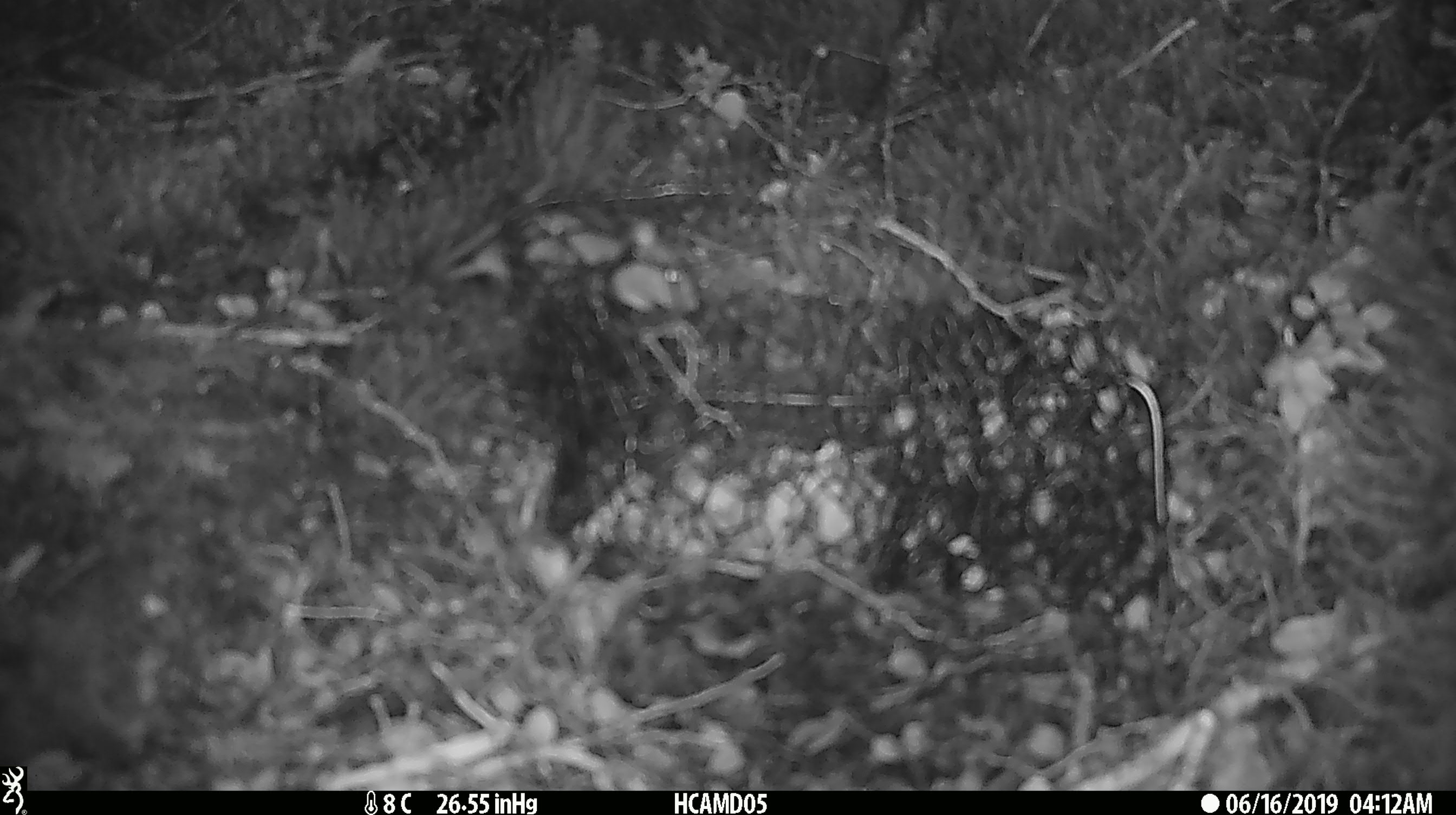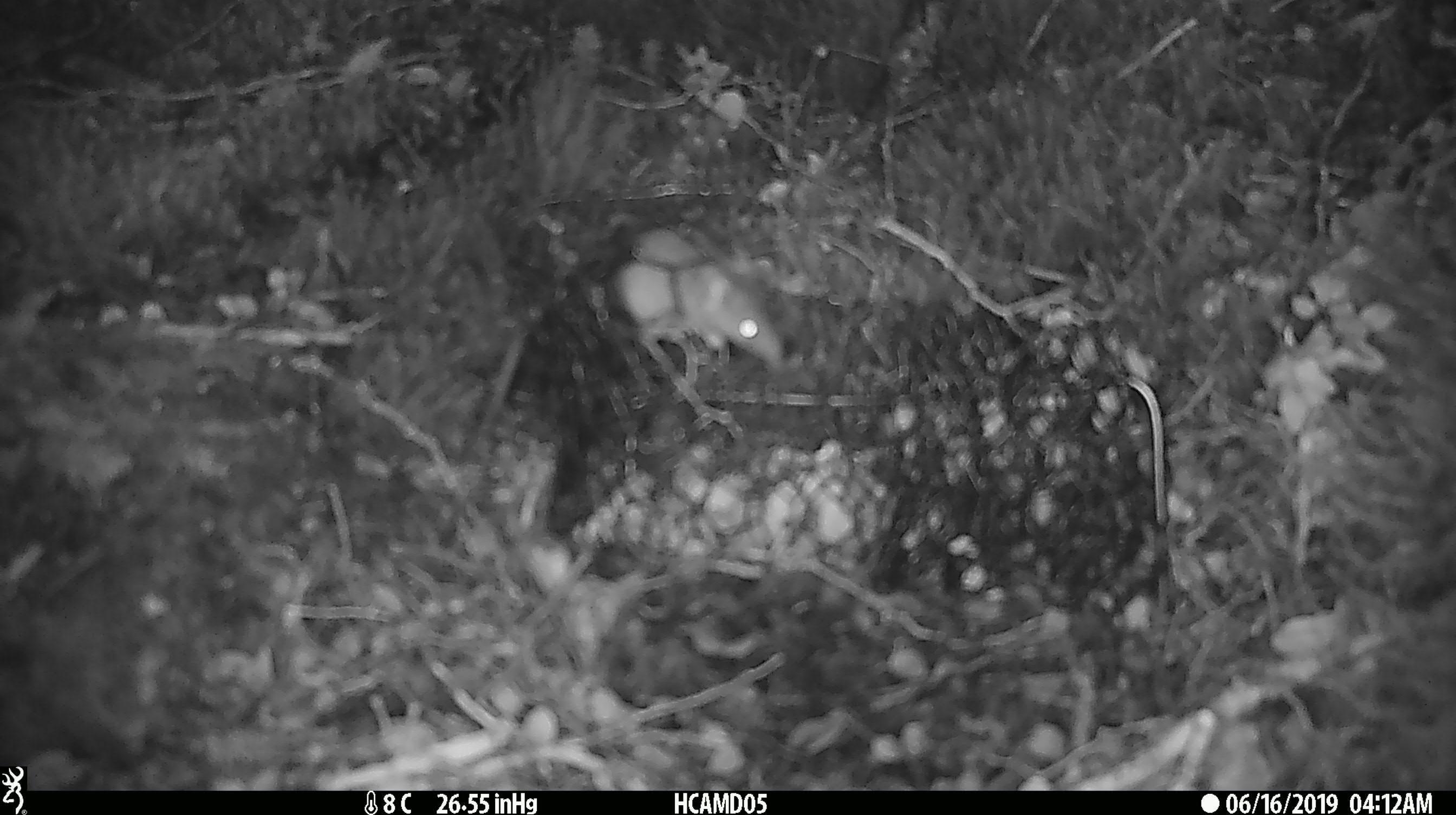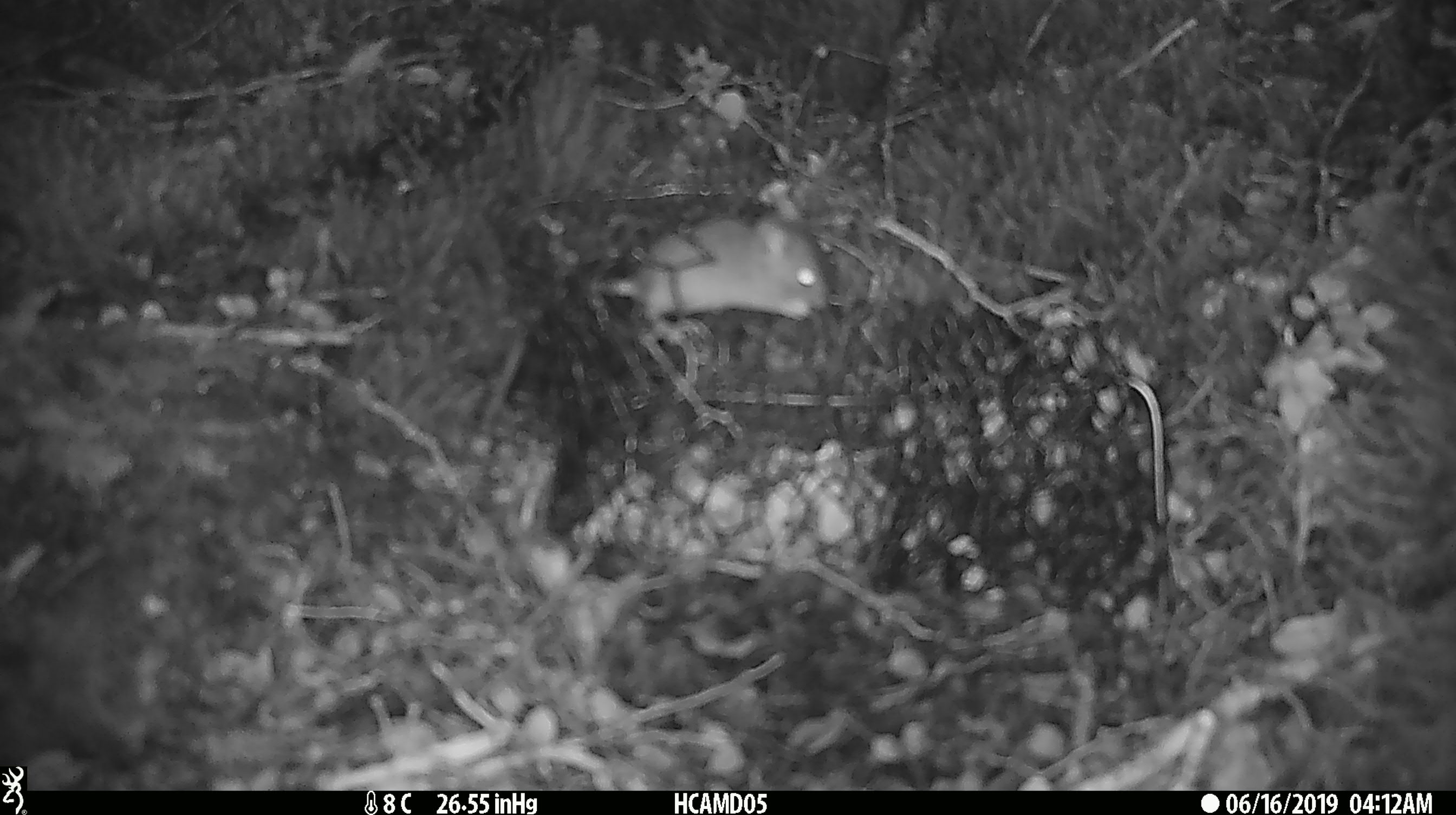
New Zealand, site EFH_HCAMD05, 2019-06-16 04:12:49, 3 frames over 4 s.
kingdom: Animalia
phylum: Chordata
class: Mammalia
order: Rodentia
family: Muridae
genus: Mus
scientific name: Mus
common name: mouse